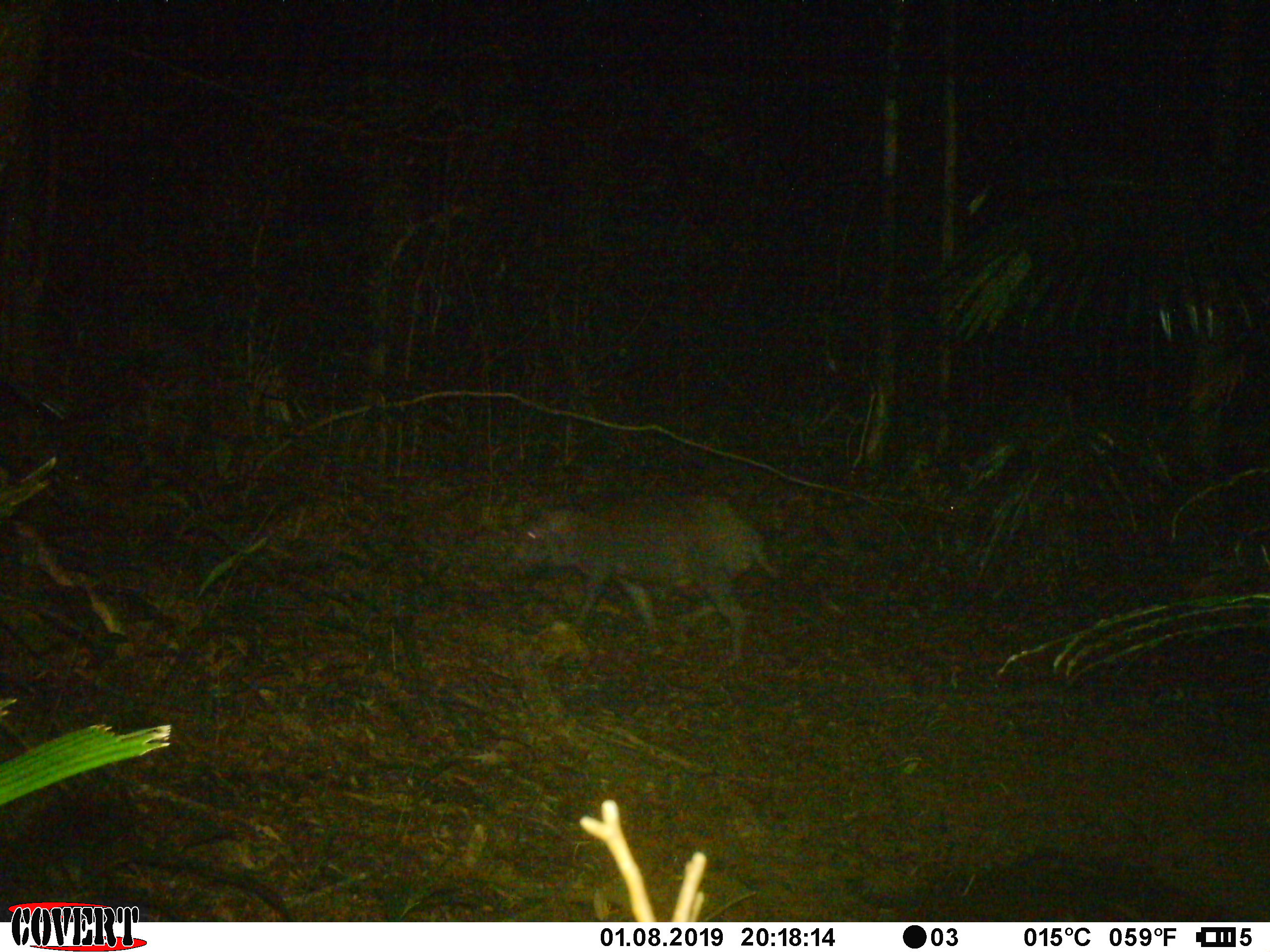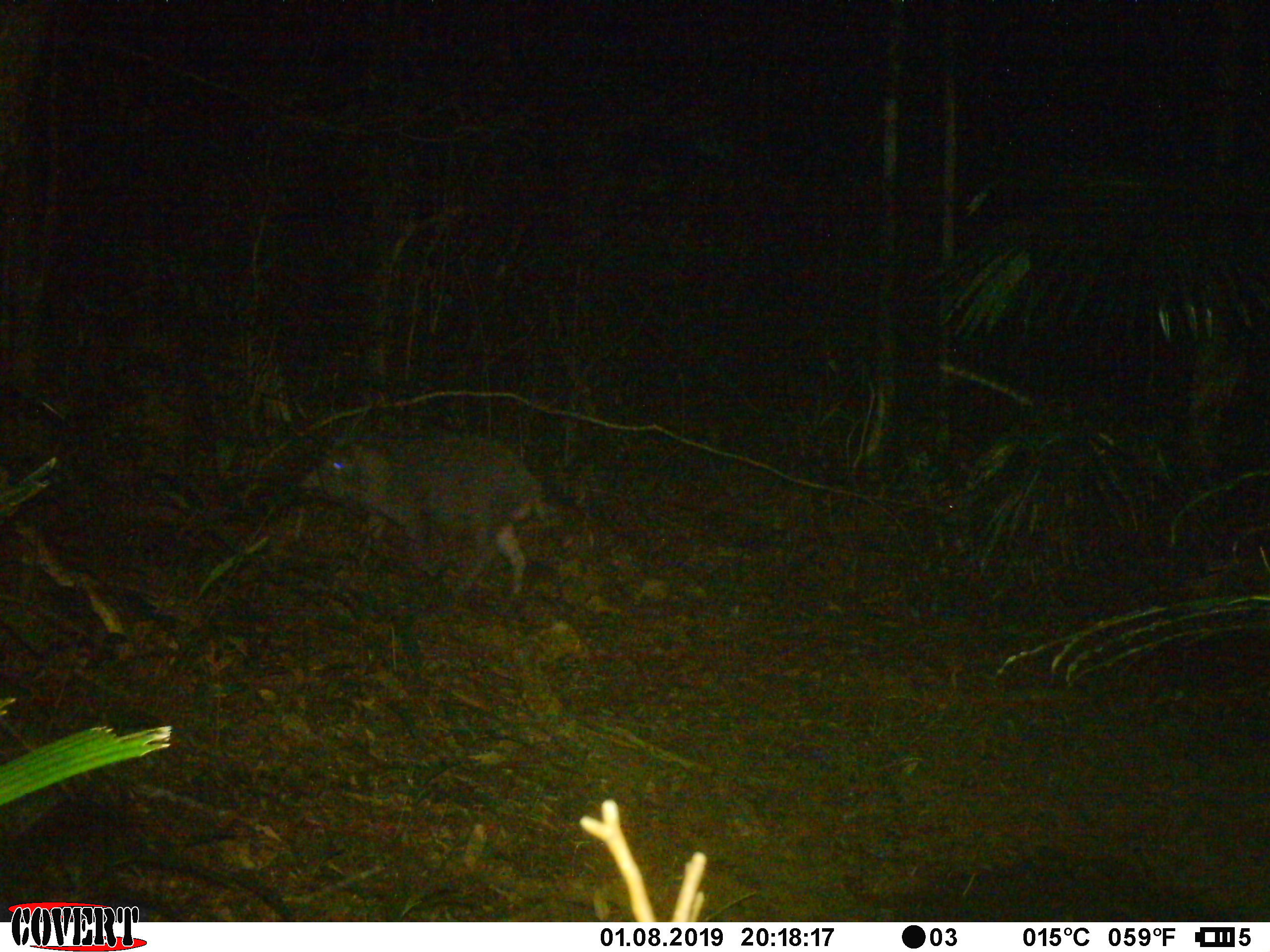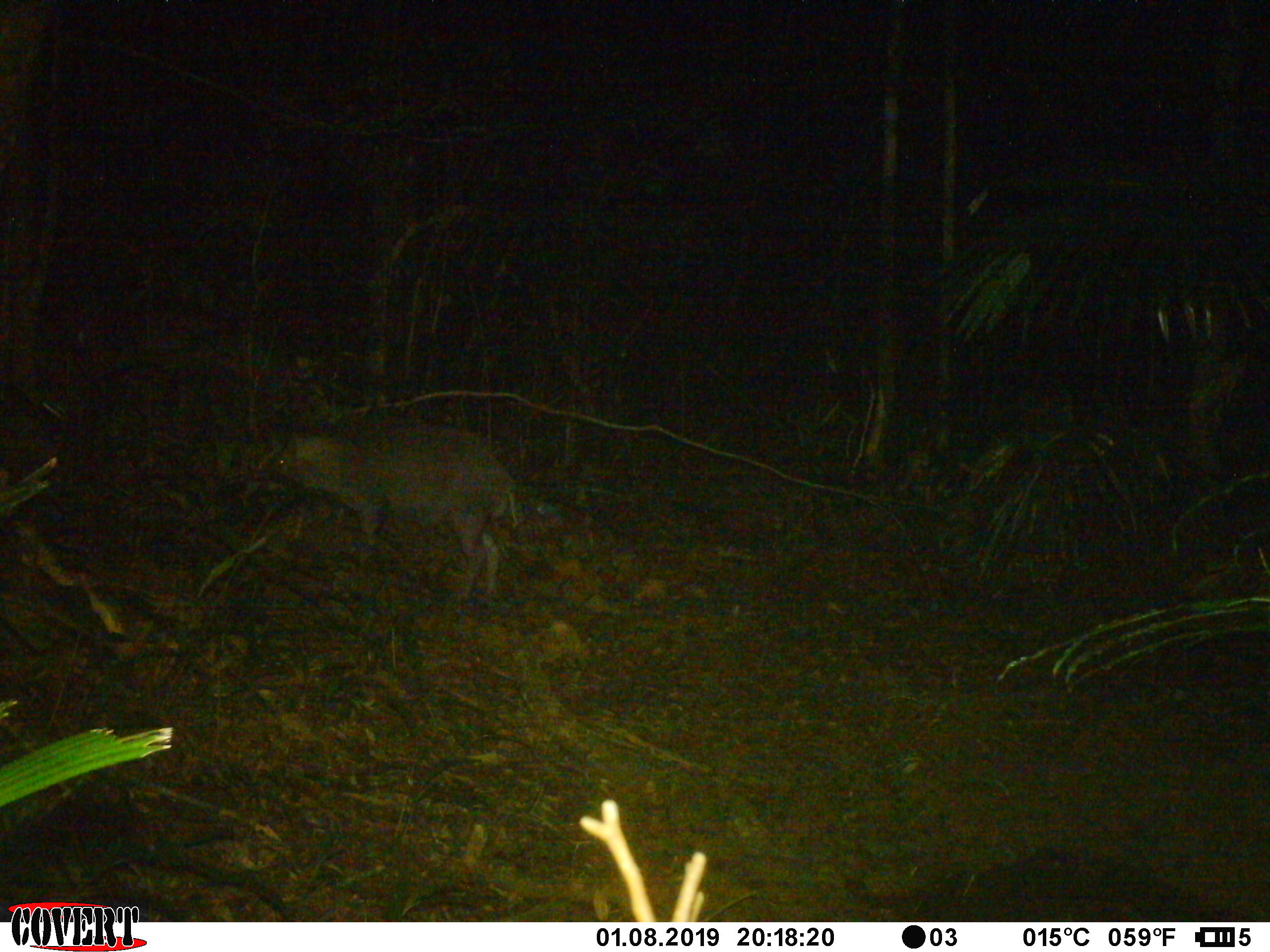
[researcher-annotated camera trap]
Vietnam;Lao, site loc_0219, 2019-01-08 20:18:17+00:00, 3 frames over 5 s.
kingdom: Animalia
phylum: Chordata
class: Mammalia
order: Artiodactyla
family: Suidae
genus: Sus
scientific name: Sus scrofa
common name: eurasian wild pig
Eurasian wild pig (Sus scrofa). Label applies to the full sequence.